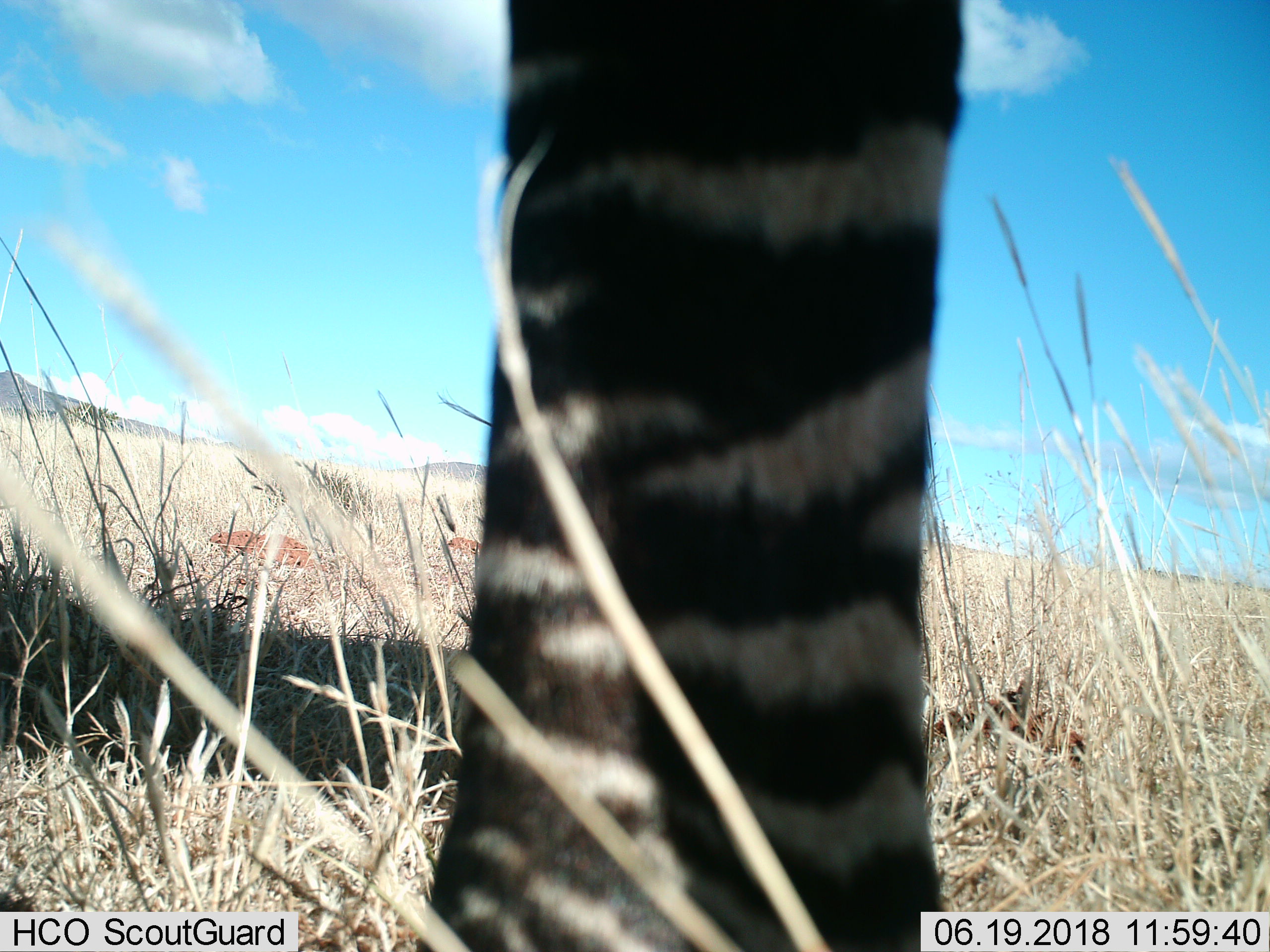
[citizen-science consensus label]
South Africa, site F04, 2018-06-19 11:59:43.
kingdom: Animalia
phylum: Chordata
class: Mammalia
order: Perissodactyla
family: Equidae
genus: Equus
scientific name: Equus zebra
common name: mountain zebra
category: zebramountain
Zebramountain (mountain zebra) (Equus zebra), count 1. Behavior (volunteer vote fractions): standing 57%, resting 0%, moving 43%, interacting 0%. Young present (vote fraction): 0%. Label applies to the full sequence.